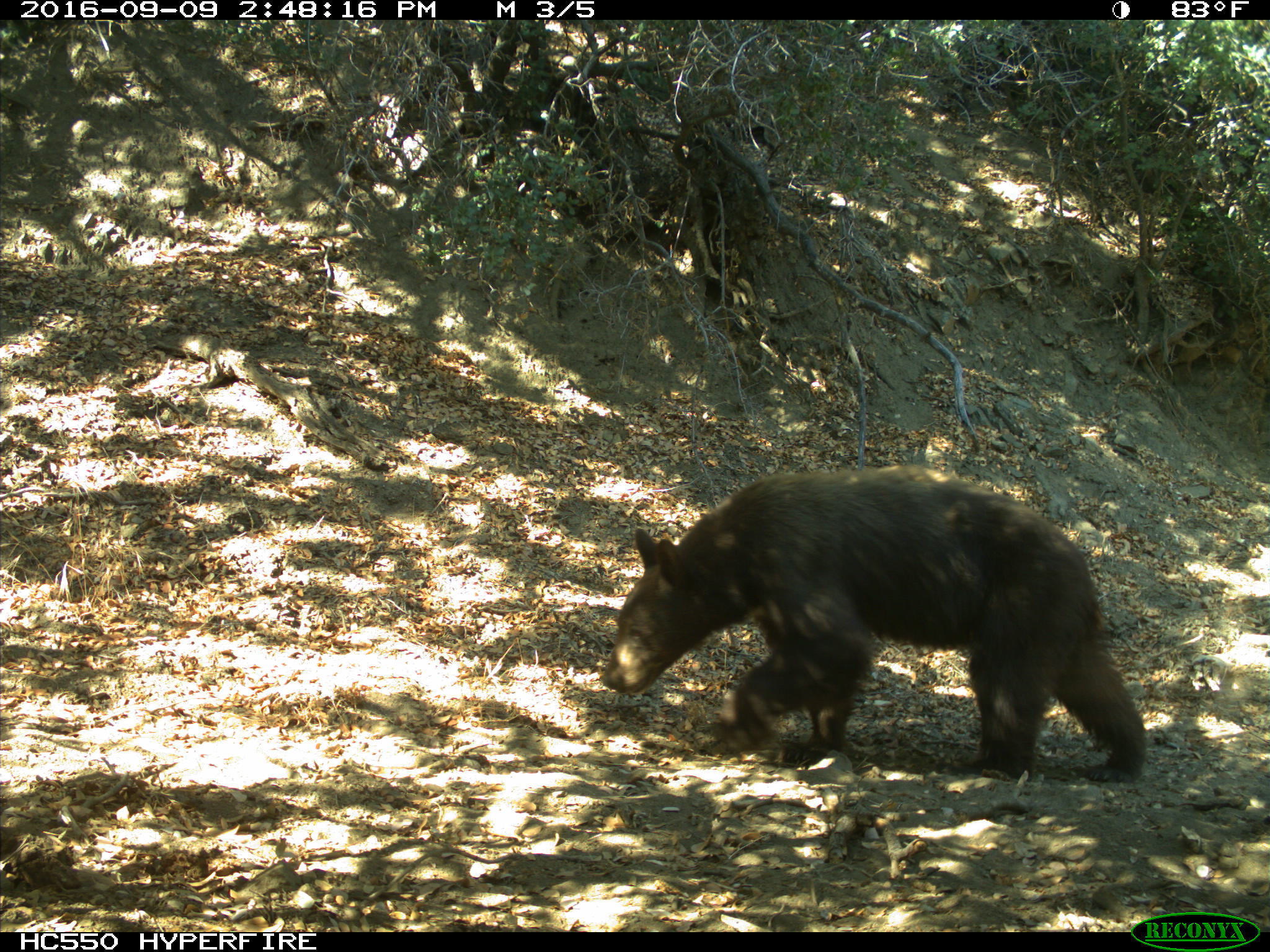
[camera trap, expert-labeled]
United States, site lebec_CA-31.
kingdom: Animalia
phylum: Chordata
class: Mammalia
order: Carnivora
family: Ursidae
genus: Ursus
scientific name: Ursus americanus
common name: american black bear